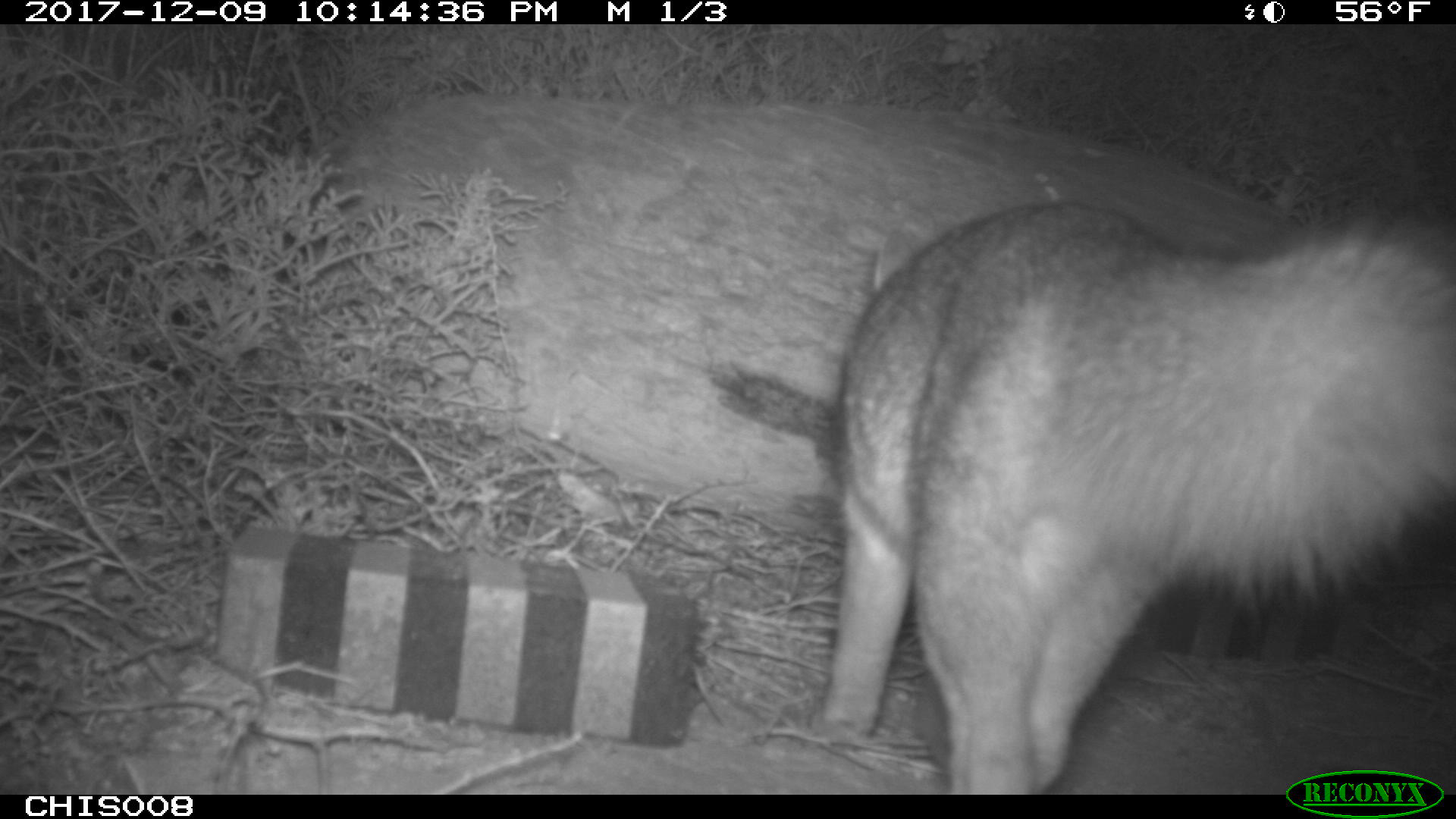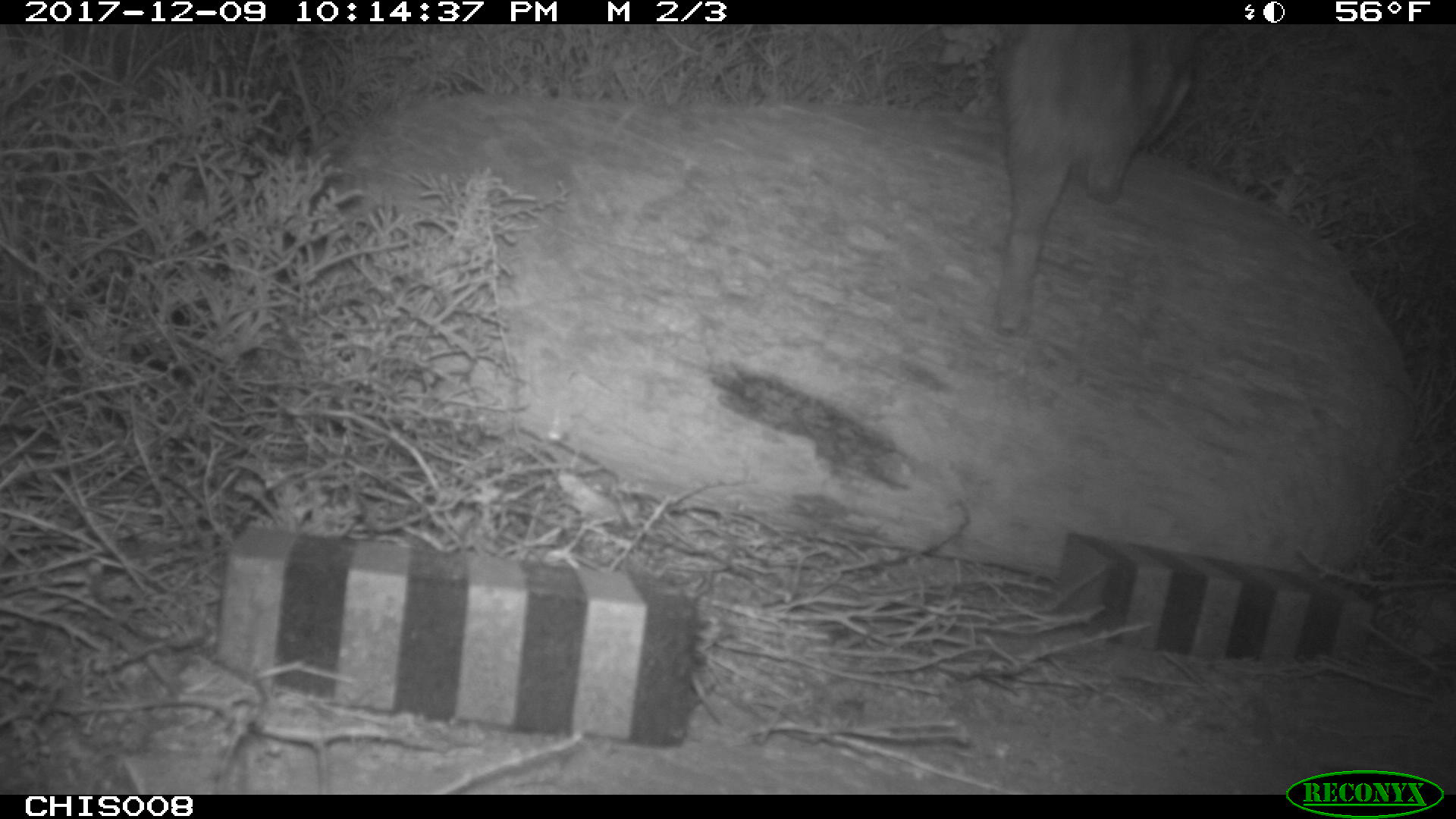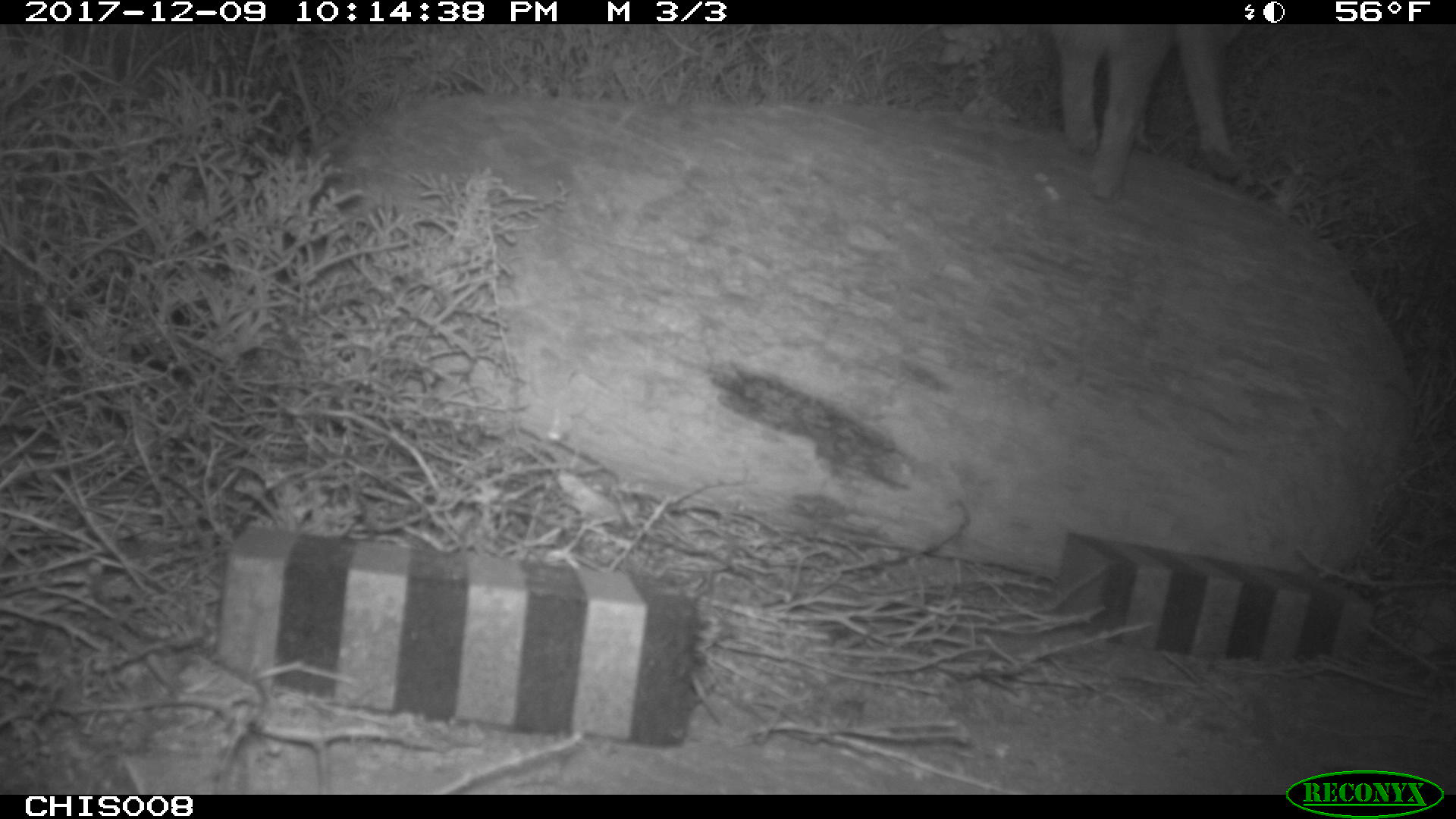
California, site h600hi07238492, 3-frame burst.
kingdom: Animalia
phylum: Chordata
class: Mammalia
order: Carnivora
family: Canidae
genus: Urocyon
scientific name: Urocyon littoralis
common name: island fox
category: fox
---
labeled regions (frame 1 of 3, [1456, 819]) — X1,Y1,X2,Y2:
fox: 810,202,1455,794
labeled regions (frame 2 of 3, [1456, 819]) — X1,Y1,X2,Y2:
fox: 996,24,1212,335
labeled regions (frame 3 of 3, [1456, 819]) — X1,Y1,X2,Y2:
fox: 1050,24,1243,199